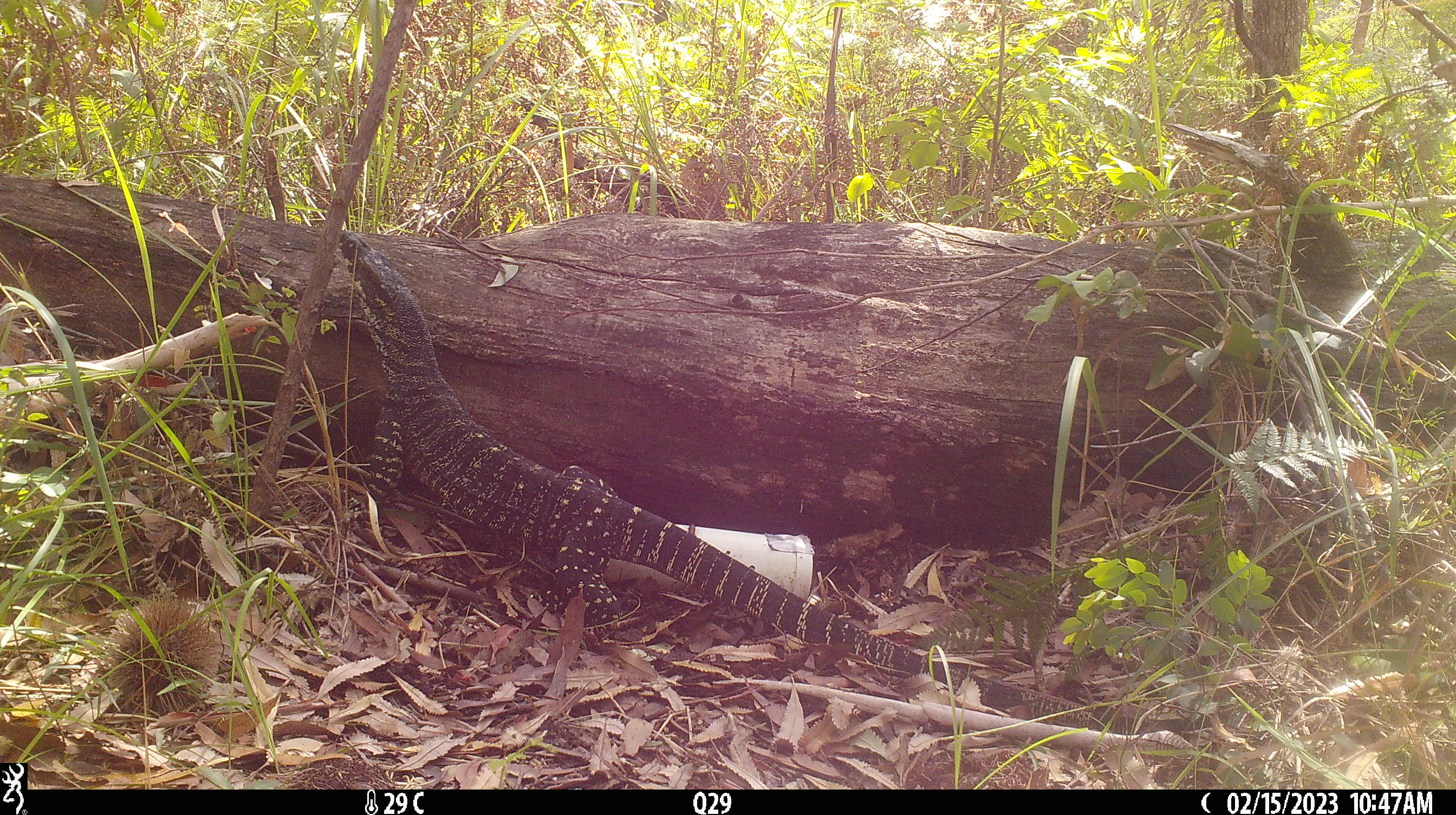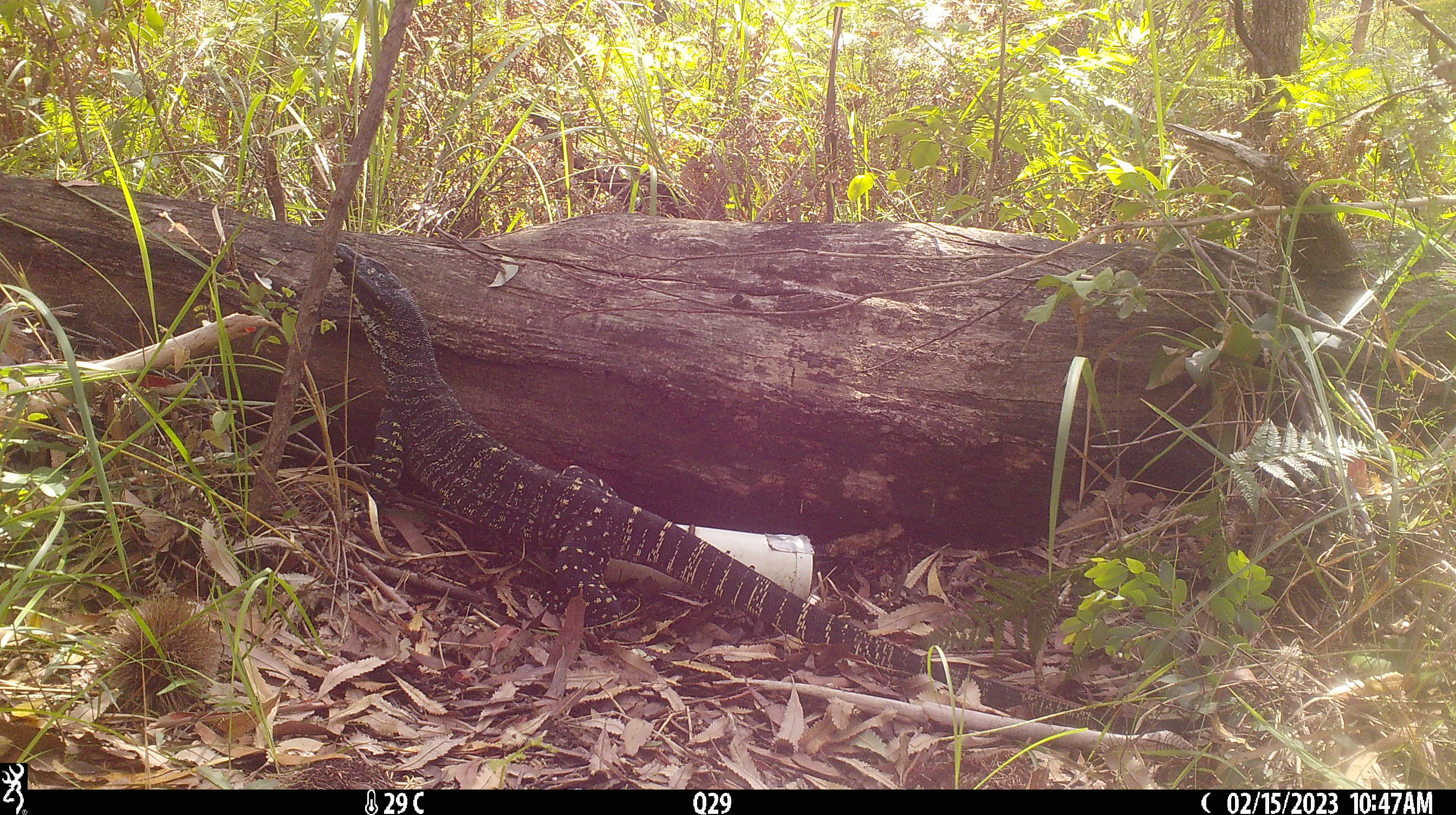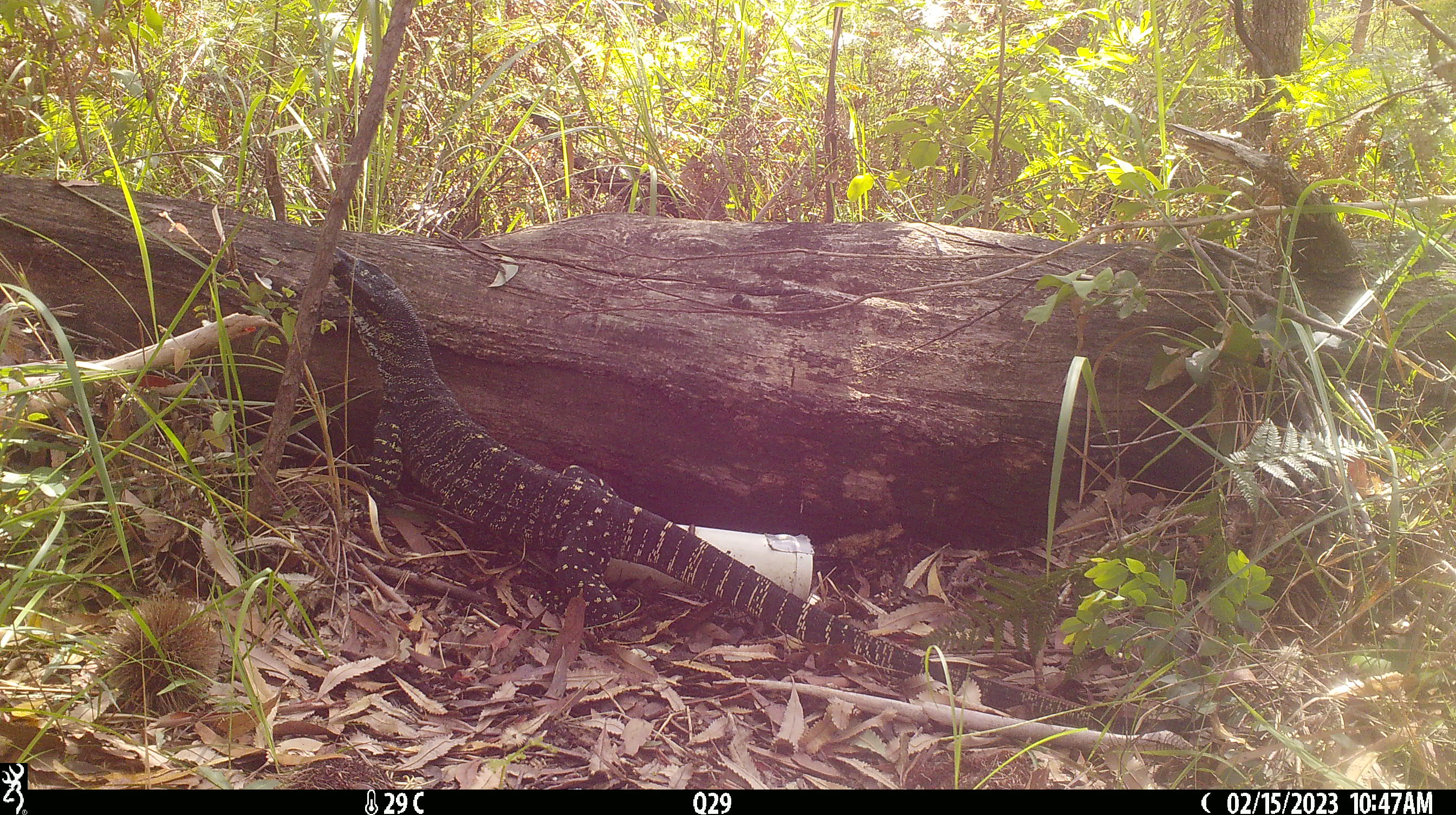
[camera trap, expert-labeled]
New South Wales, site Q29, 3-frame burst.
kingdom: Animalia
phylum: Chordata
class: Reptilia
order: Squamata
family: Varanidae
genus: Varanus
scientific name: Varanus varius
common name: lace monitor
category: goanna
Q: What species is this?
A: Goanna (lace monitor) (Varanus varius).